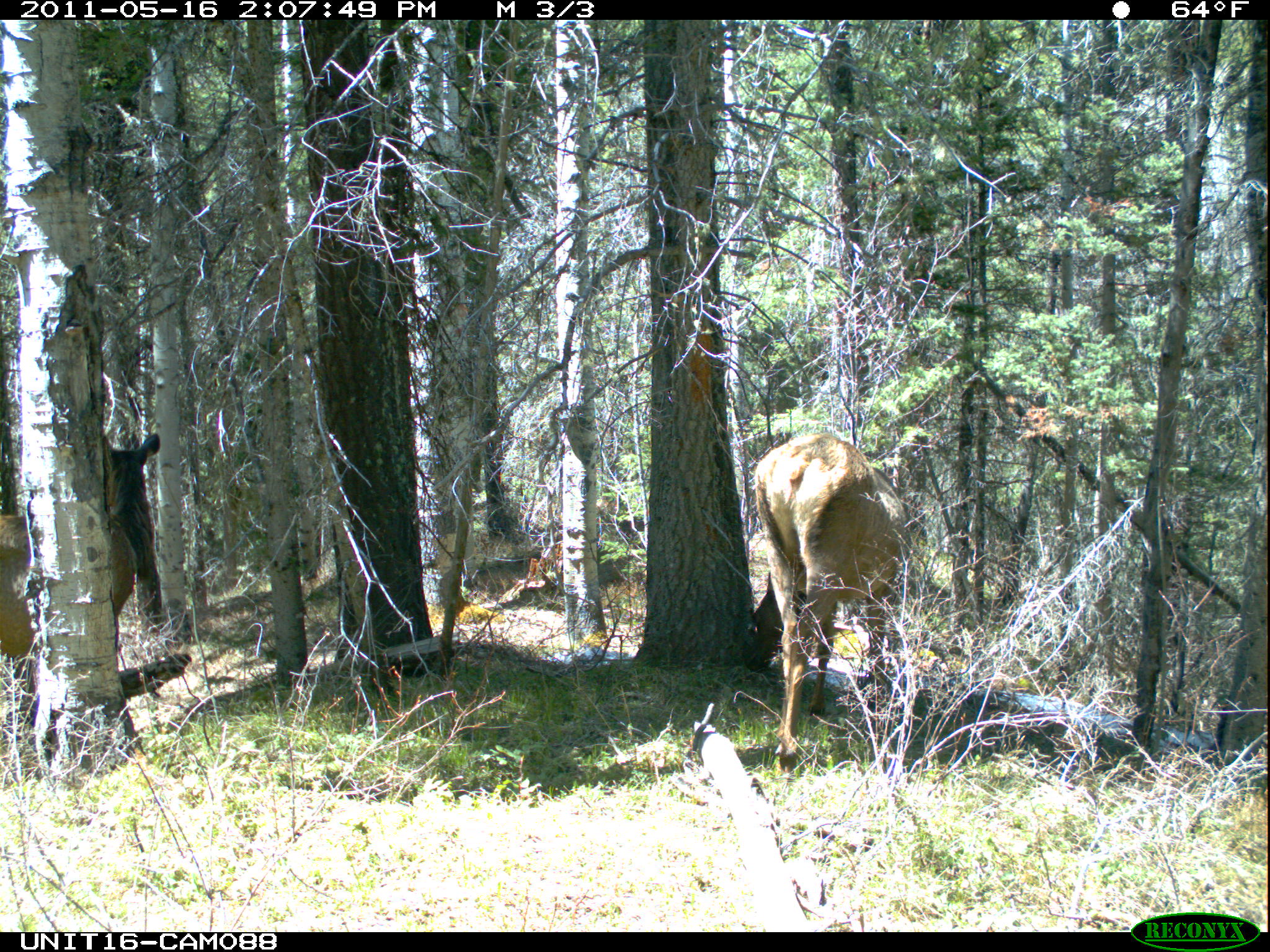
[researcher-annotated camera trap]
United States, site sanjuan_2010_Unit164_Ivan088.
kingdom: Animalia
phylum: Chordata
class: Mammalia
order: Artiodactyla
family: Cervidae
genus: Cervus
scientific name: Cervus elaphus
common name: red deer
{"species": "Cervus elaphus (red deer)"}